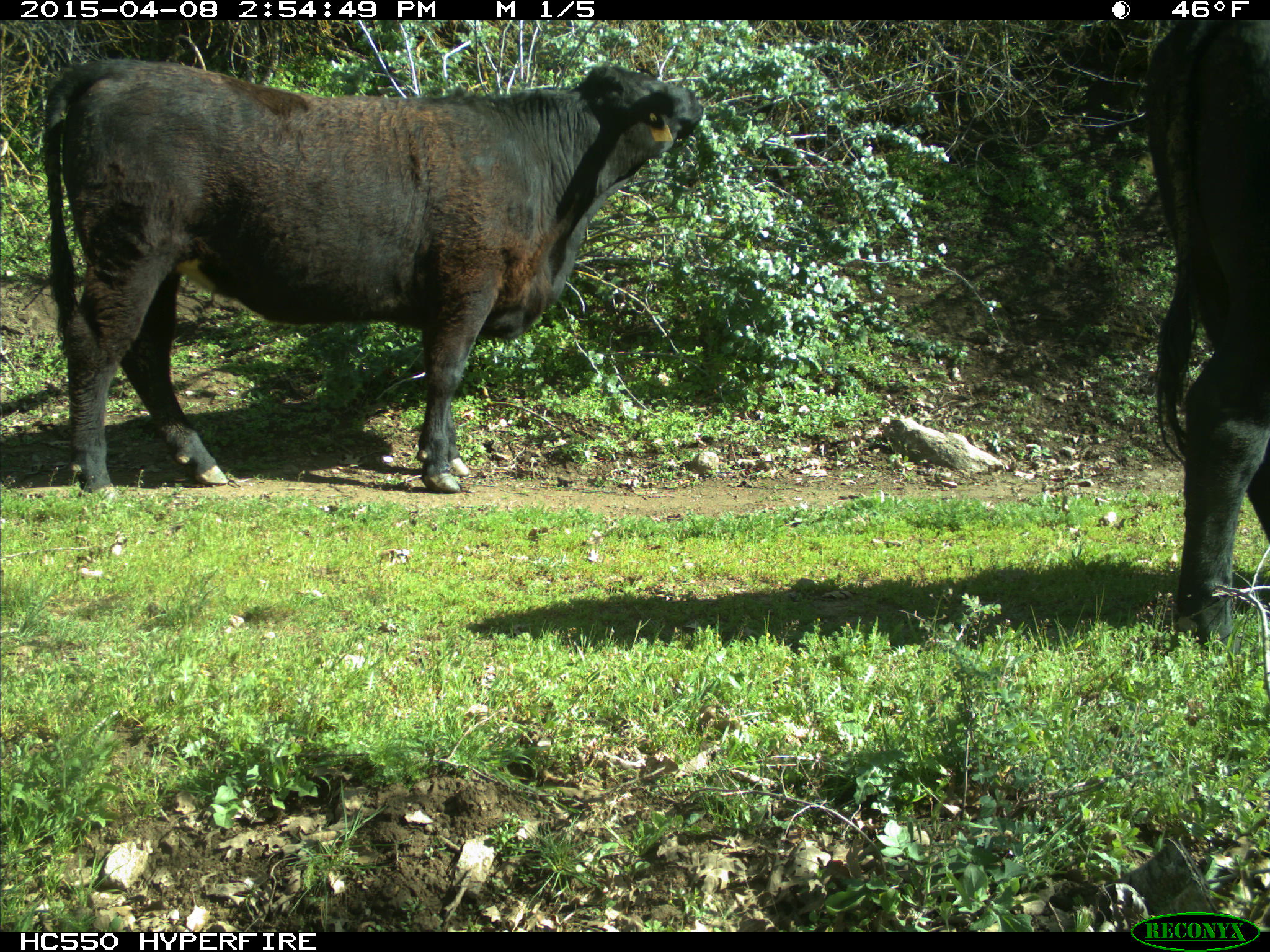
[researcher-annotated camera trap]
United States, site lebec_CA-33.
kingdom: Animalia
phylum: Chordata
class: Mammalia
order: Artiodactyla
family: Bovidae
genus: Bos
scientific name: Bos taurus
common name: domestic cow